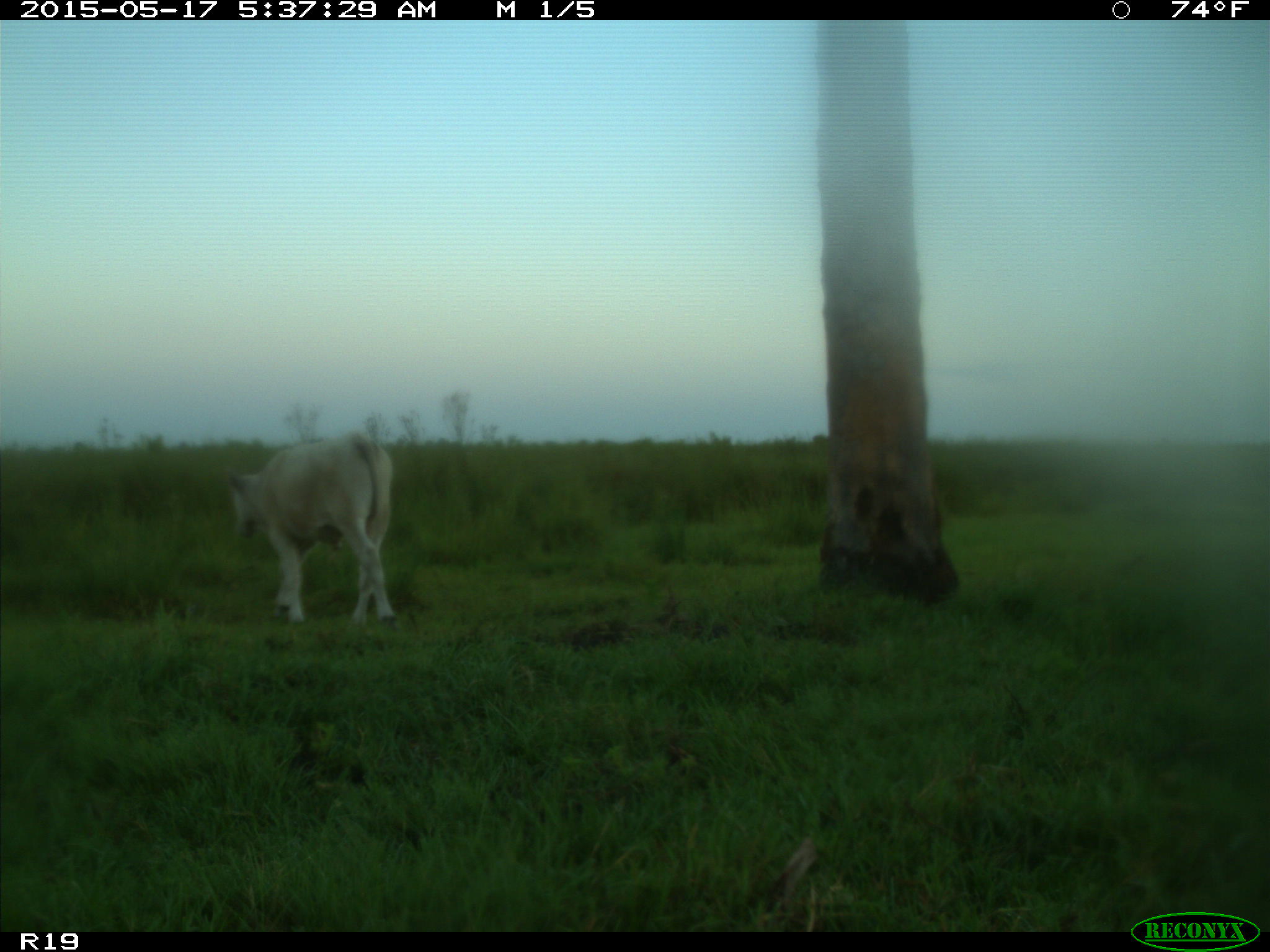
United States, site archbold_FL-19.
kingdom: Animalia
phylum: Chordata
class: Mammalia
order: Artiodactyla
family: Bovidae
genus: Bos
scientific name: Bos taurus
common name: domestic cow